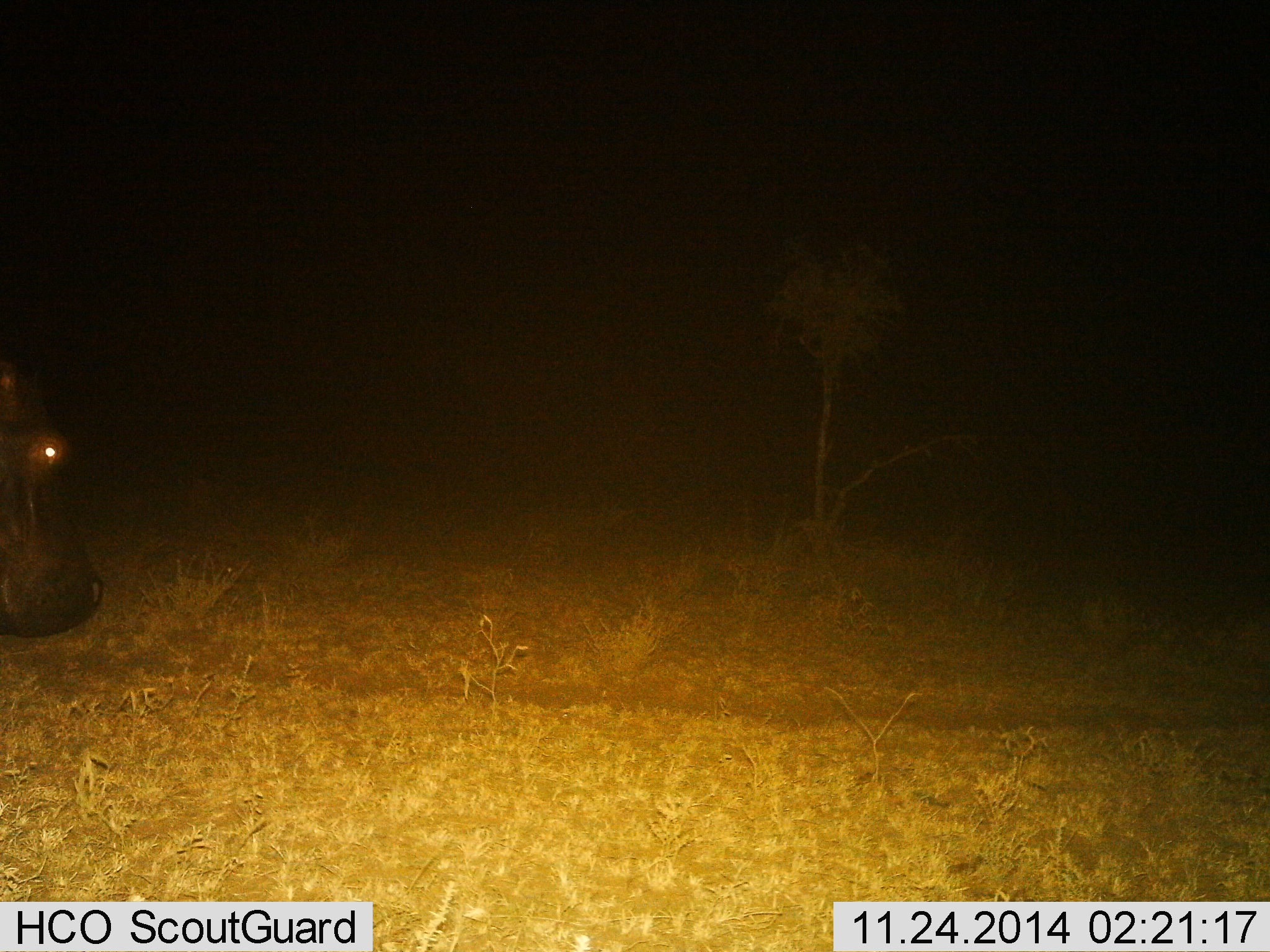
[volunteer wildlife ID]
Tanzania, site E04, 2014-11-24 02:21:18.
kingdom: Animalia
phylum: Chordata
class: Mammalia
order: Artiodactyla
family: Hippopotamidae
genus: Hippopotamus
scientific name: Hippopotamus amphibius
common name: hippopotamus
Hippopotamus (Hippopotamus amphibius), count 1. Behavior (volunteer vote fractions): standing 50%, resting 0%, moving 42%, interacting 0%. Young present (vote fraction): 0%. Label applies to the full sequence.